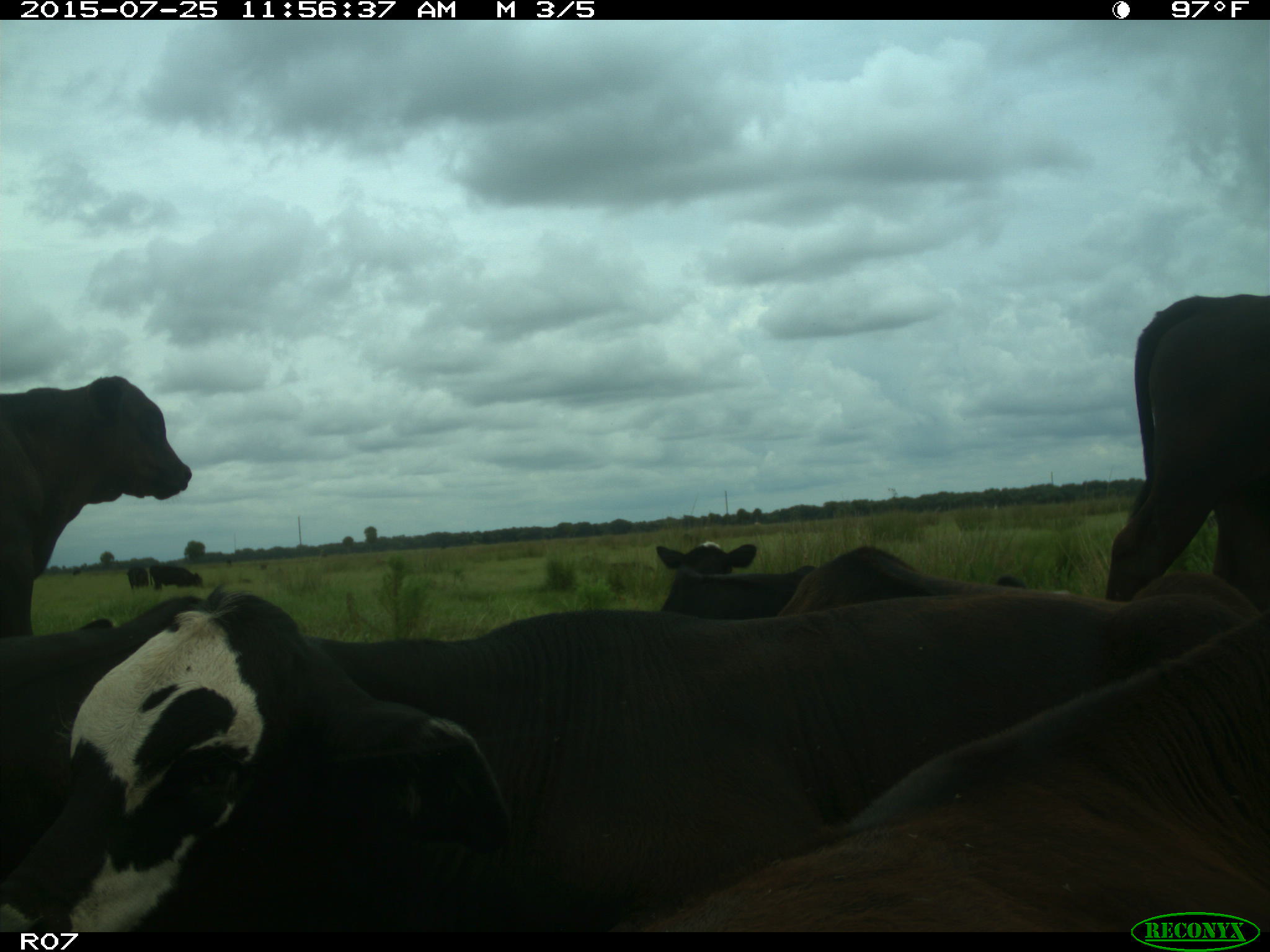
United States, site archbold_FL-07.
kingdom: Animalia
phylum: Chordata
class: Mammalia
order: Artiodactyla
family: Bovidae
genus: Bos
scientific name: Bos taurus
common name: domestic cow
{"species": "Bos taurus (domestic cow)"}